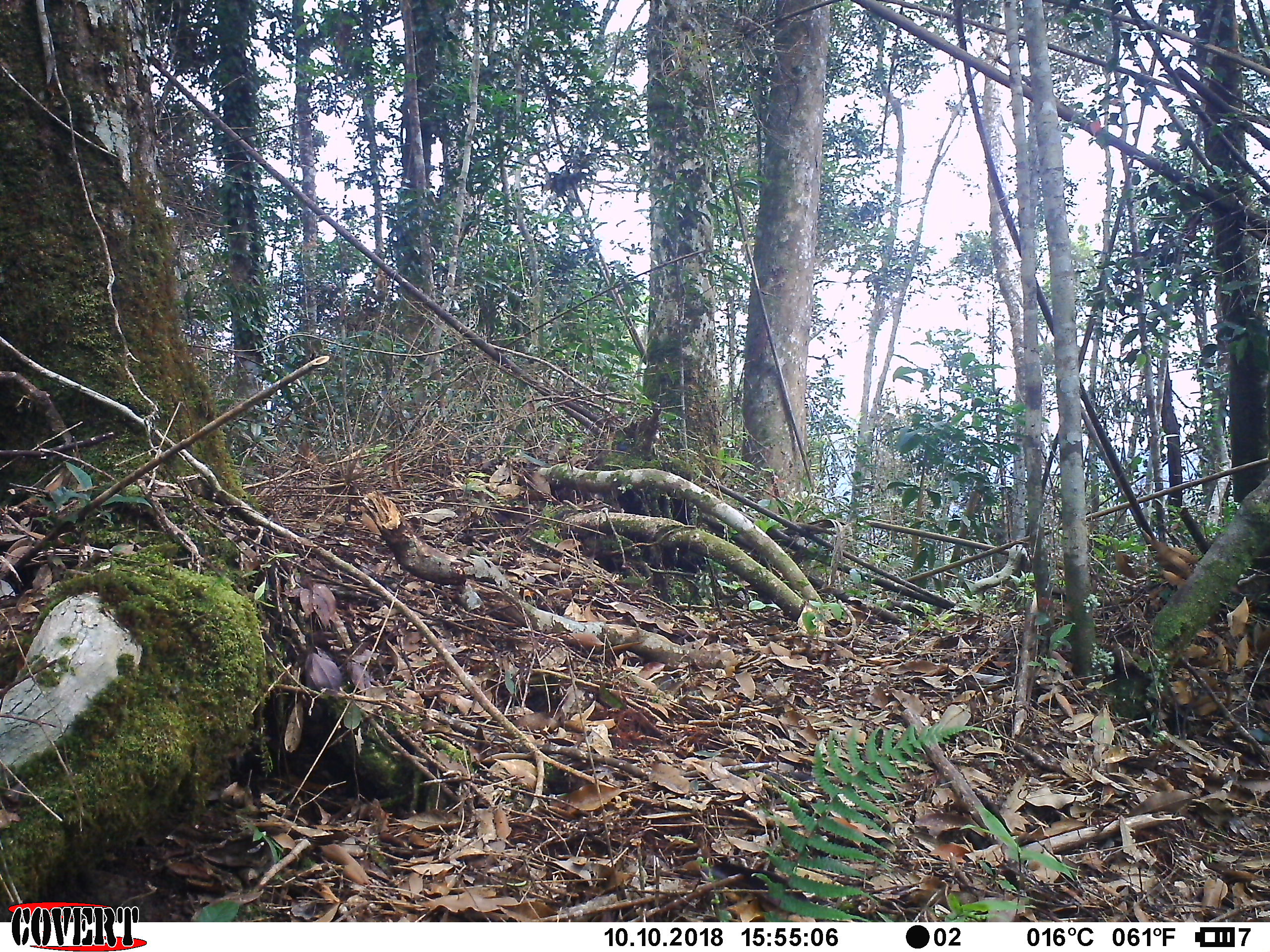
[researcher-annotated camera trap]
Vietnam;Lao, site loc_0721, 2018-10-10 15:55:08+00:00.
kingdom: Animalia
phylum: Chordata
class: Mammalia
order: Rodentia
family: Sciuridae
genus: Dremomys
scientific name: Dremomys rufigenis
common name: red-cheeked squirrel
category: red cheeked squirrel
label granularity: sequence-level